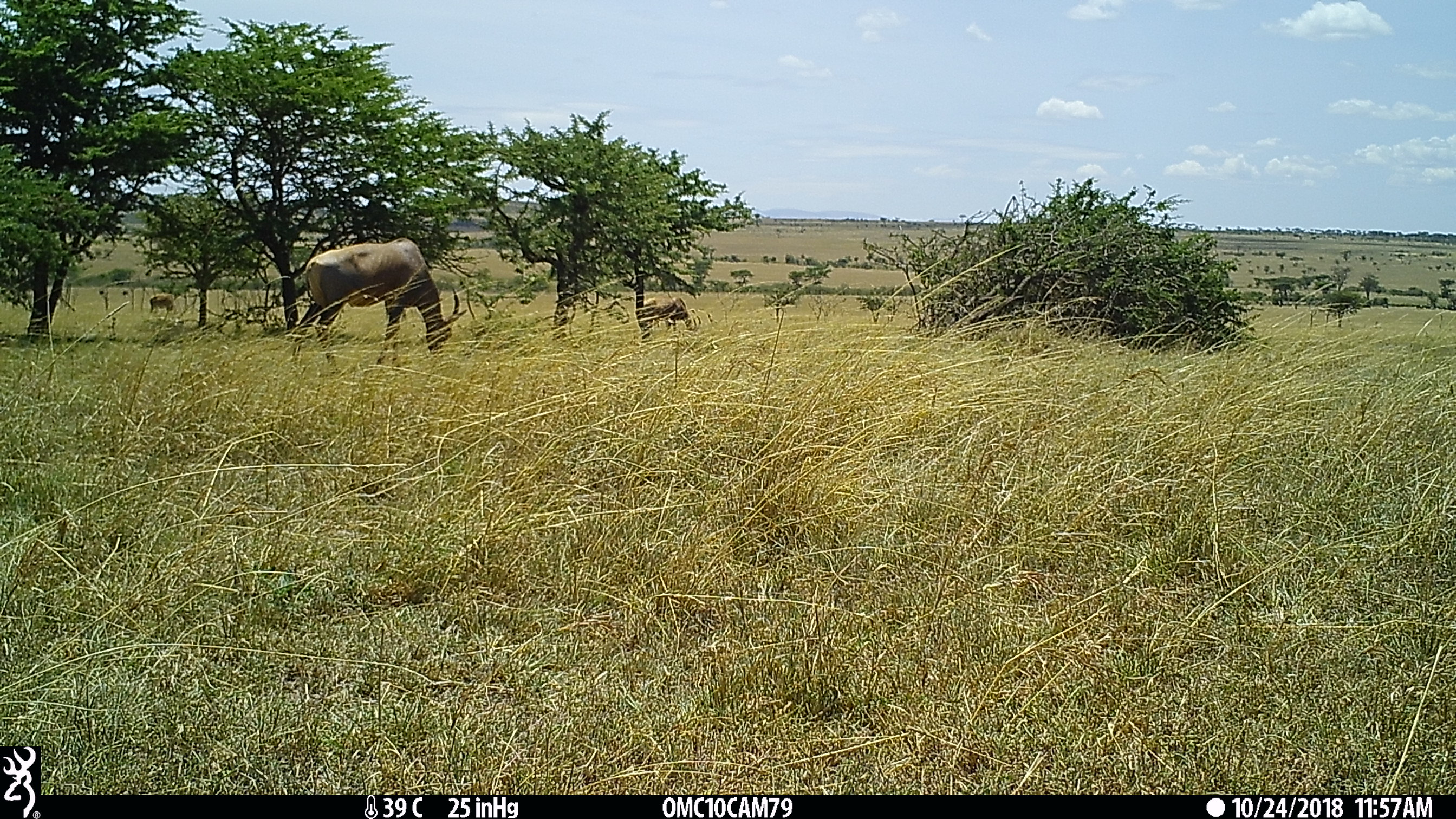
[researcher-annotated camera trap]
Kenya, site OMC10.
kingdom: Animalia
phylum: Chordata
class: Mammalia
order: Artiodactyla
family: Bovidae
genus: Damaliscus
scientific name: Damaliscus lunatus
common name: topi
Topi (Damaliscus lunatus).